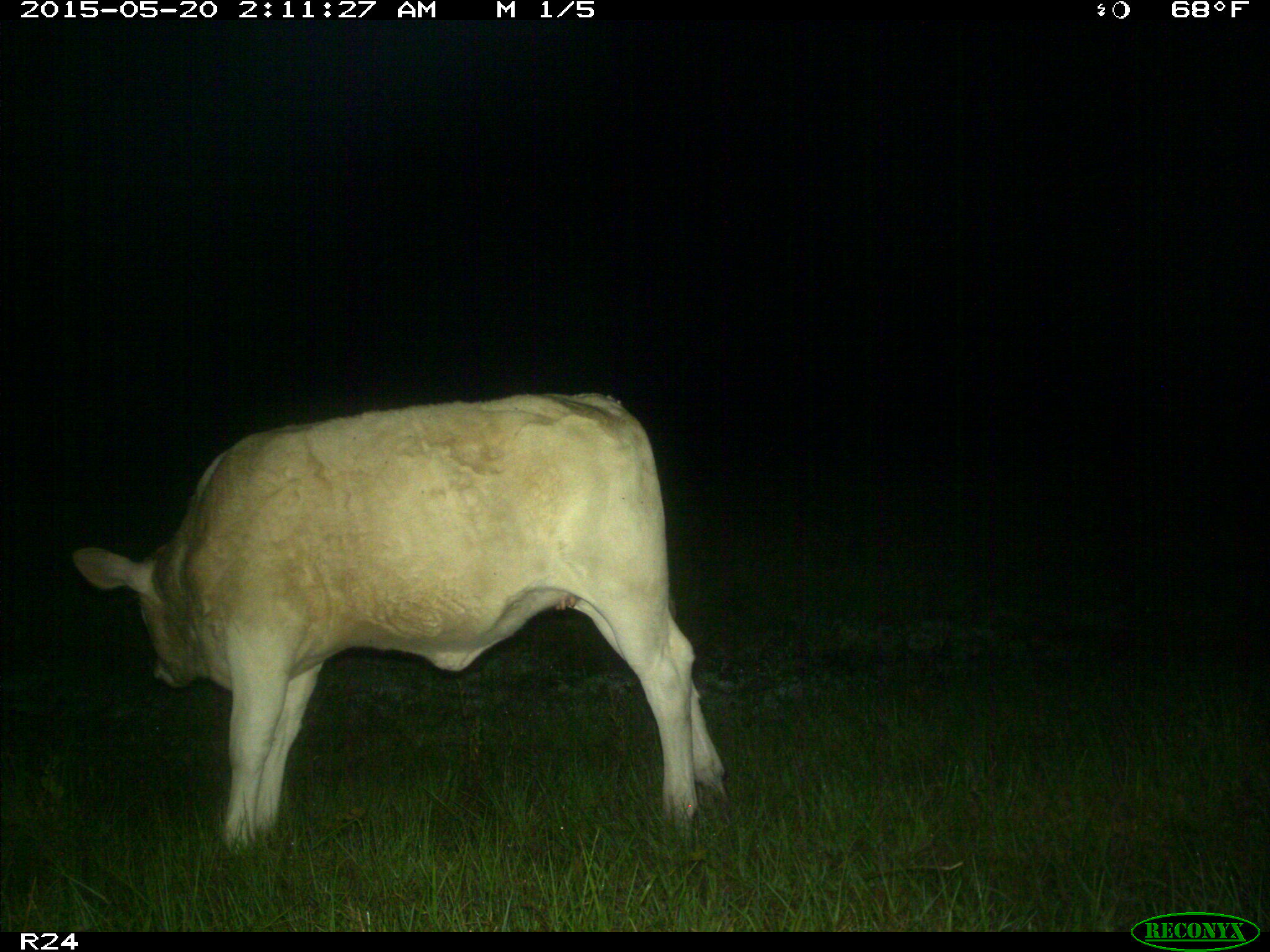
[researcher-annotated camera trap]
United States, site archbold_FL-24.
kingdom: Animalia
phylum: Chordata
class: Mammalia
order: Artiodactyla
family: Bovidae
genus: Bos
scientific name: Bos taurus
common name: domestic cow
Bos taurus (domestic cow).